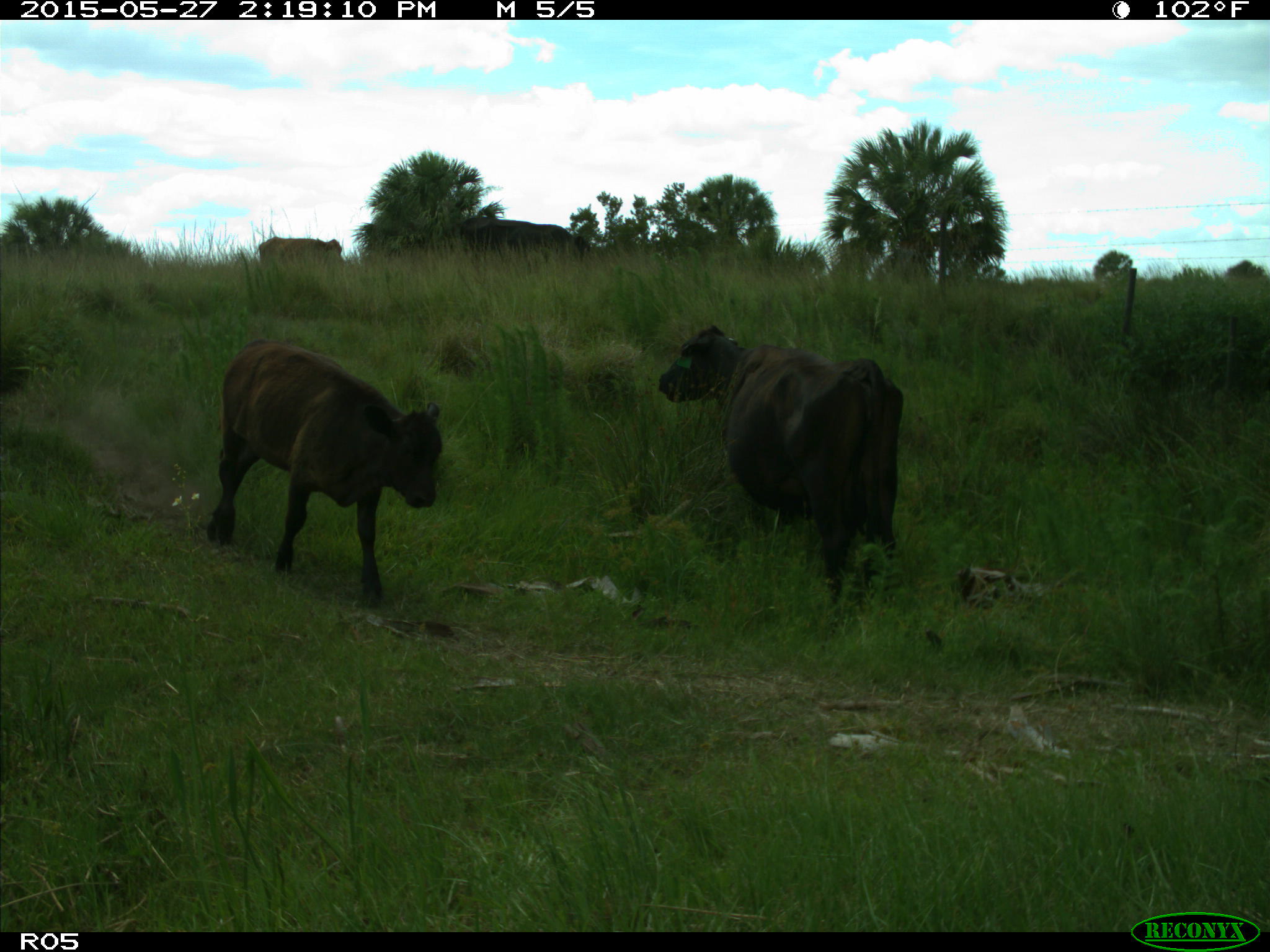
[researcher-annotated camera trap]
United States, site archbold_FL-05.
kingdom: Animalia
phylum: Chordata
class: Mammalia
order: Artiodactyla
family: Bovidae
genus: Bos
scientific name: Bos taurus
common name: domestic cow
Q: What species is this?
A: Bos taurus (domestic cow).